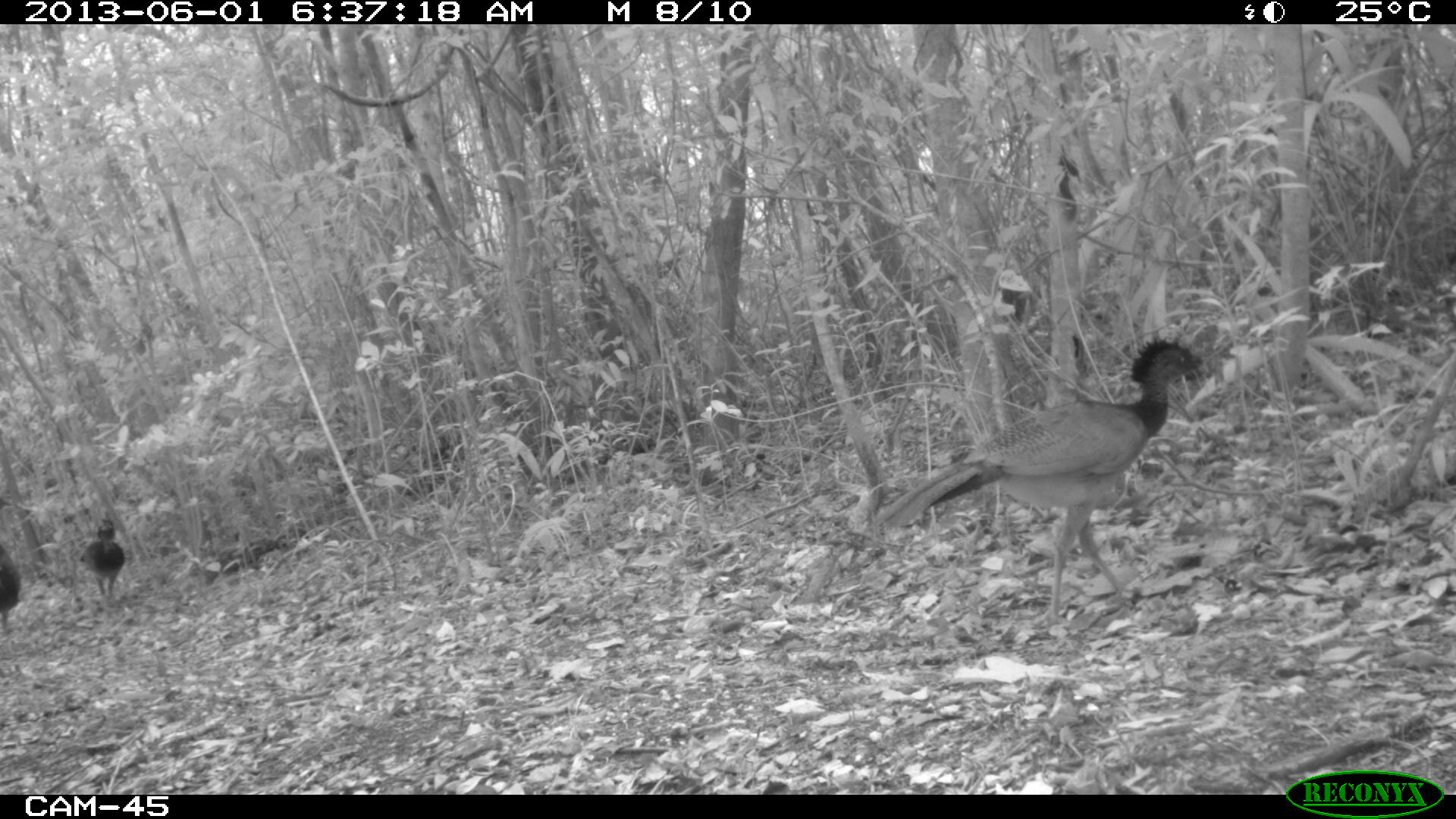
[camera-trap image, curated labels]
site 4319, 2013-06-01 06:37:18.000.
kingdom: Animalia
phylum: Chordata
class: Aves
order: Galliformes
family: Cracidae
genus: Crax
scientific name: Crax rubra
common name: great curassow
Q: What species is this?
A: Crax rubra (great curassow).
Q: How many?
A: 3.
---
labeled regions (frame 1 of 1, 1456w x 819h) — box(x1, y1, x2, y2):
crax rubra: box(873, 336, 1209, 632); box(77, 515, 126, 601); box(0, 492, 22, 635)